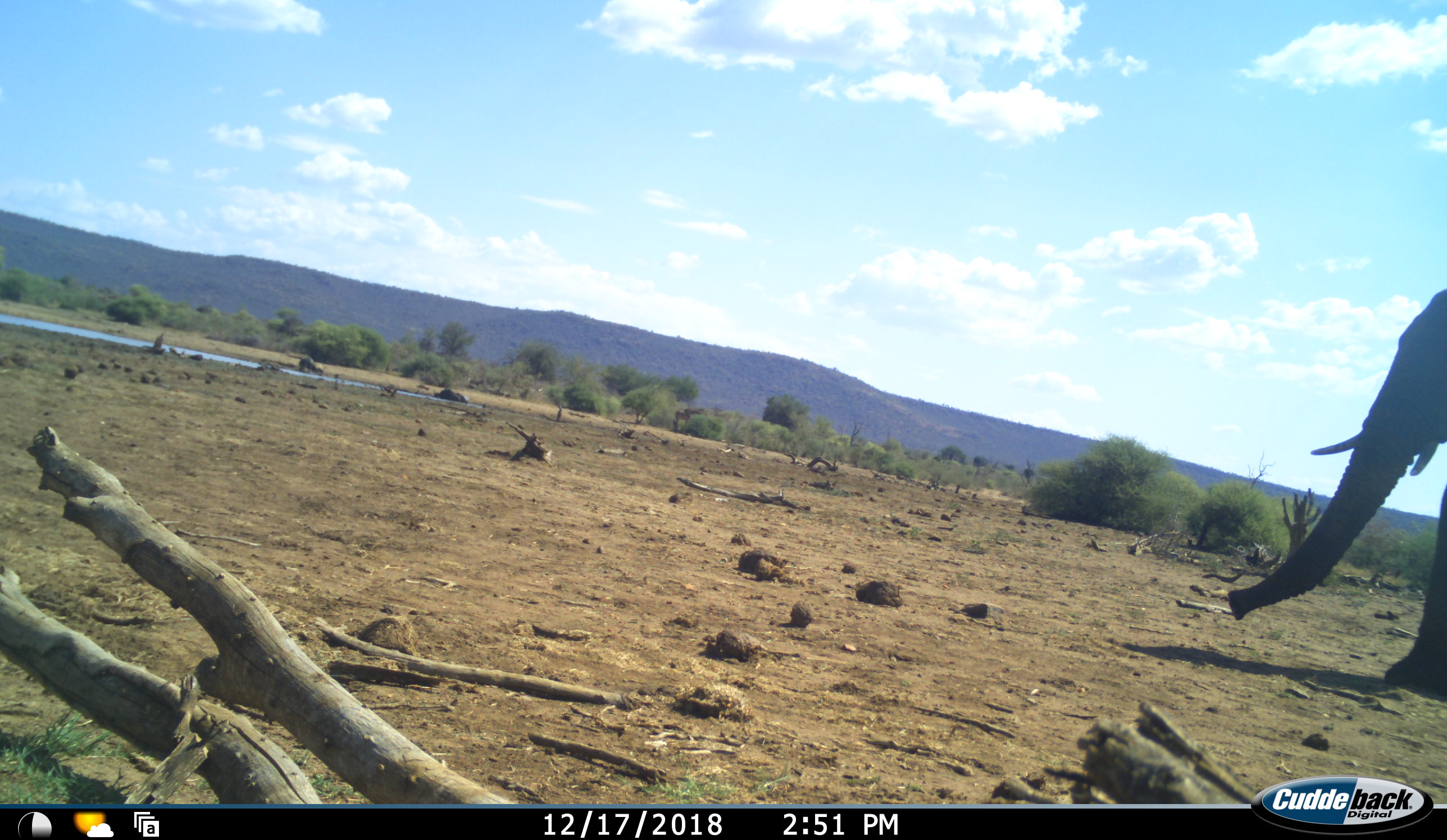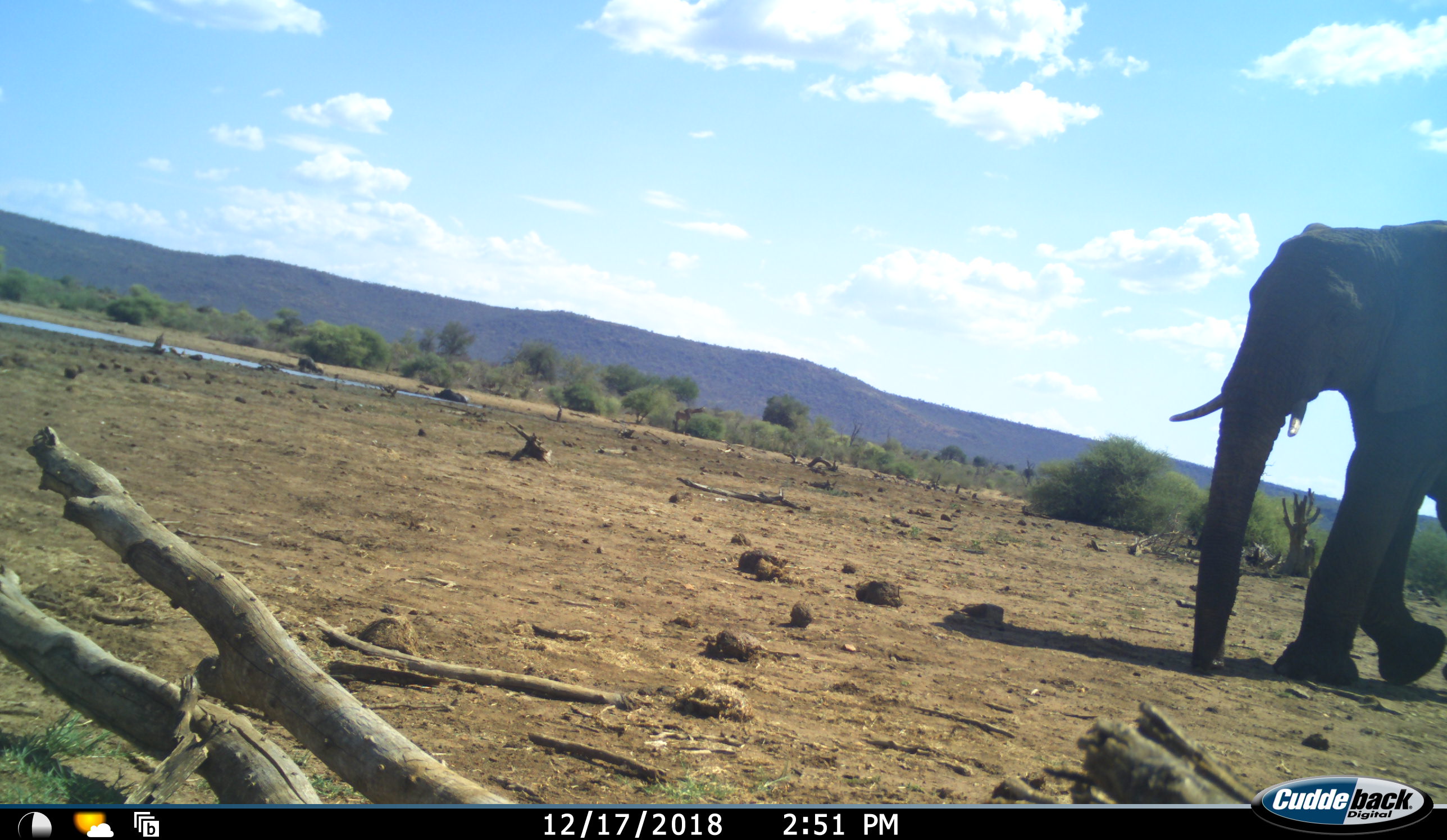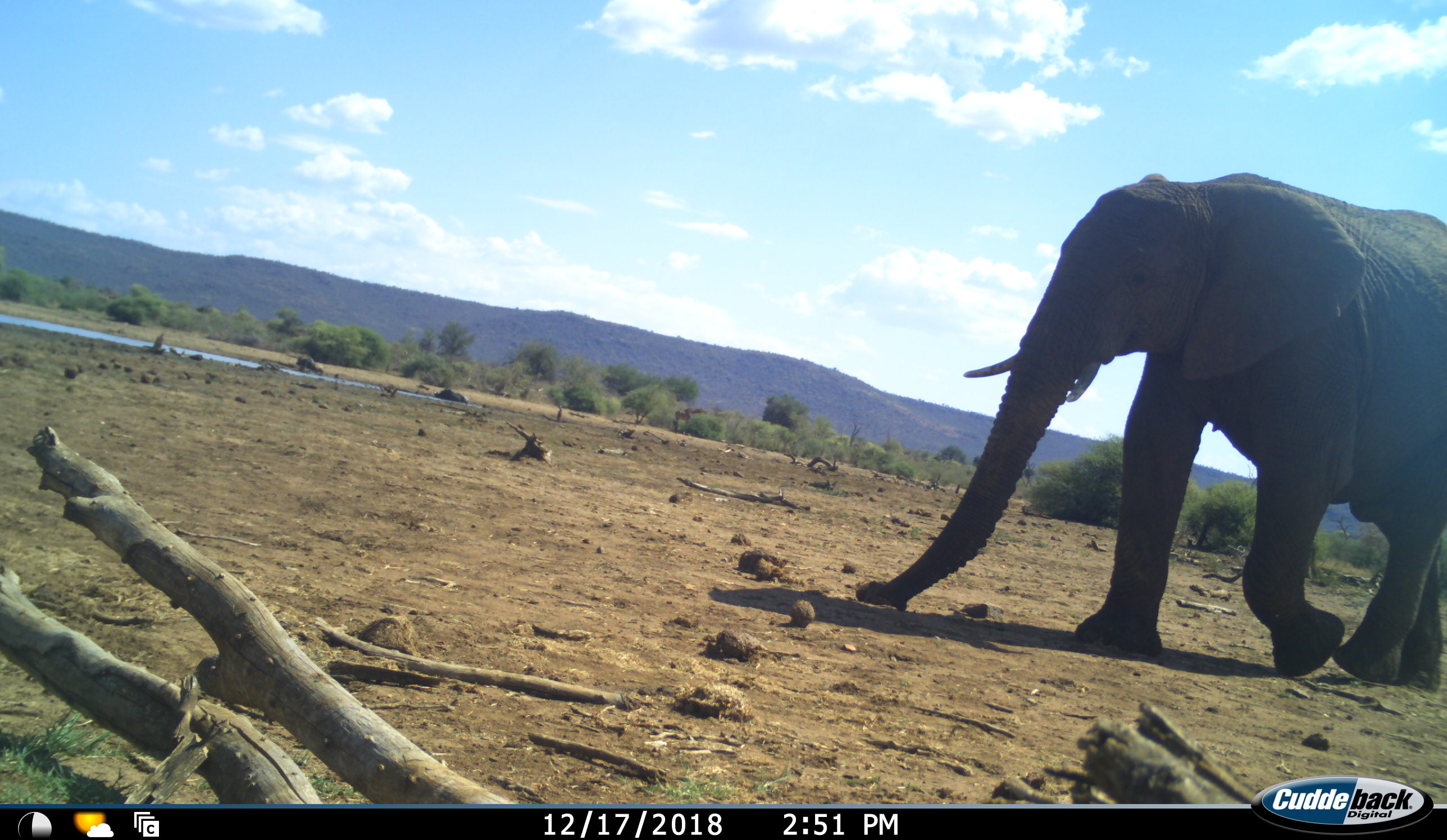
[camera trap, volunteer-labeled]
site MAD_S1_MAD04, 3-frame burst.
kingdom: Animalia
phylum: Chordata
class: Mammalia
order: Proboscidea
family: Elephantidae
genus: Loxodonta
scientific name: Loxodonta africana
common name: african bush elephant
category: elephant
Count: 1.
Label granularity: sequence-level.